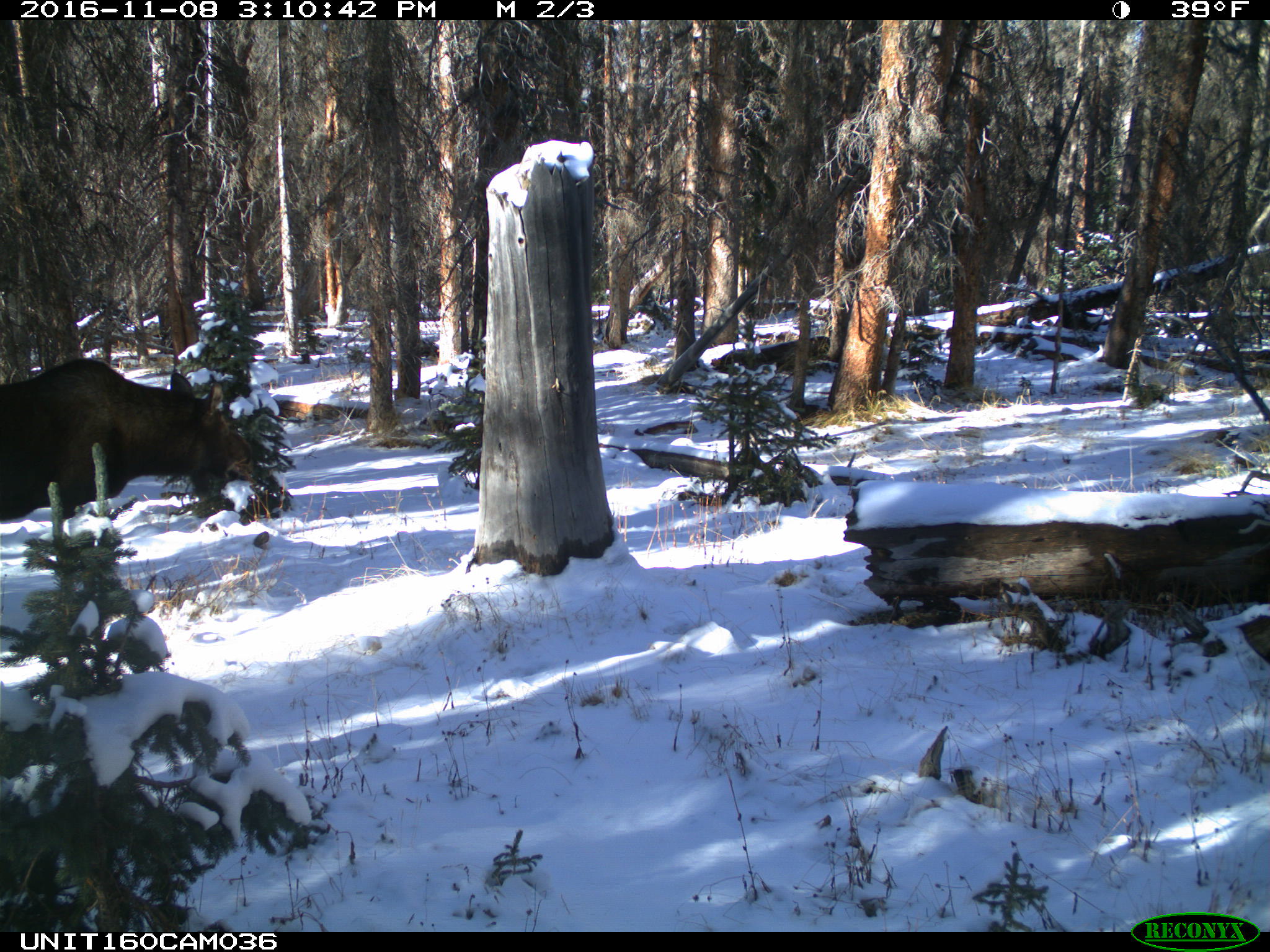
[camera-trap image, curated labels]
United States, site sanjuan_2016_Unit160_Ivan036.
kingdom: Animalia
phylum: Chordata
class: Mammalia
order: Artiodactyla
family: Cervidae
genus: Alces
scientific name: Alces alces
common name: moose